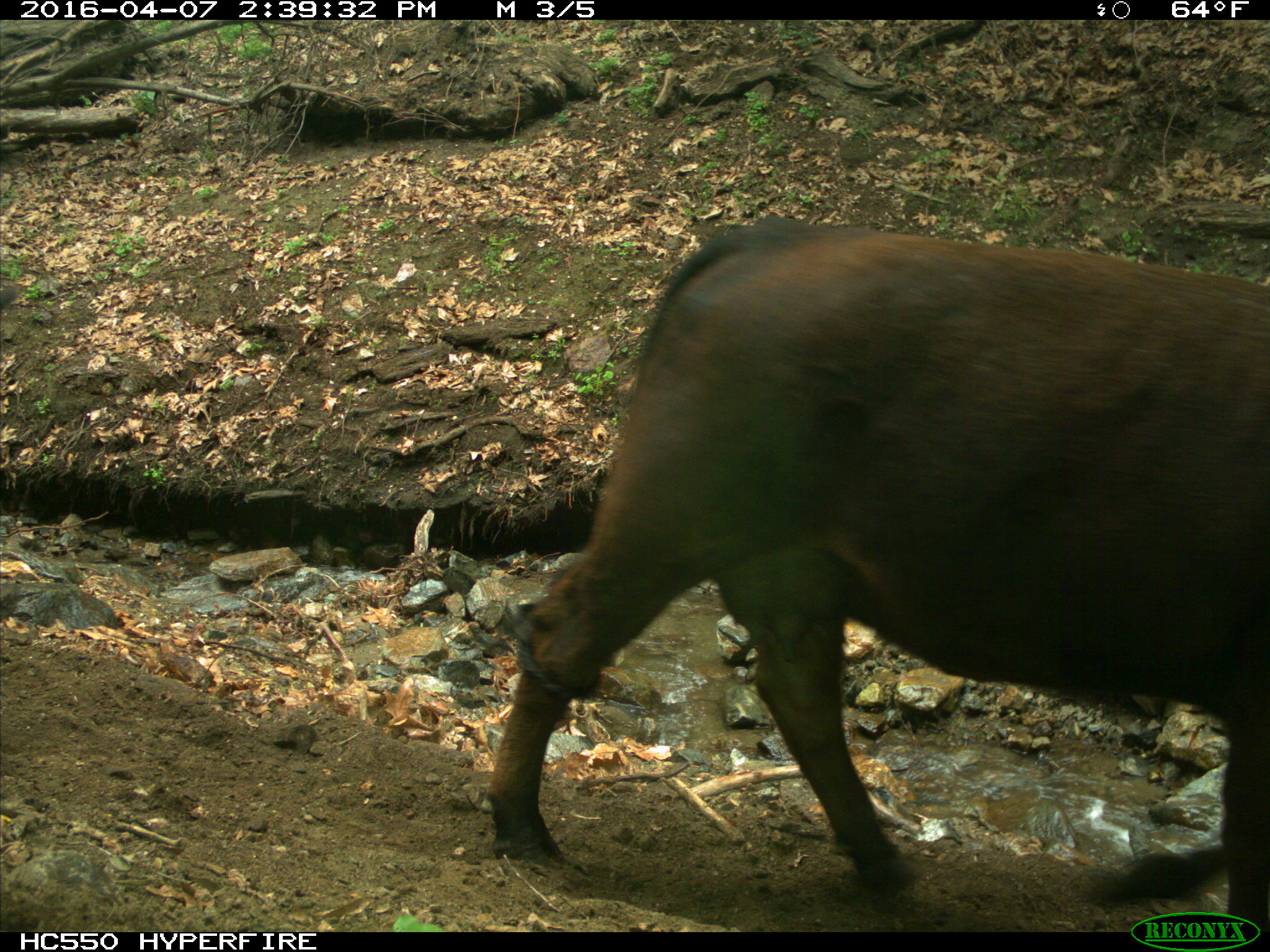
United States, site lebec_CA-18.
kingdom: Animalia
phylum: Chordata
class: Mammalia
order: Artiodactyla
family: Bovidae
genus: Bos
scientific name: Bos taurus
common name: domestic cow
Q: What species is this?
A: Bos taurus (domestic cow).